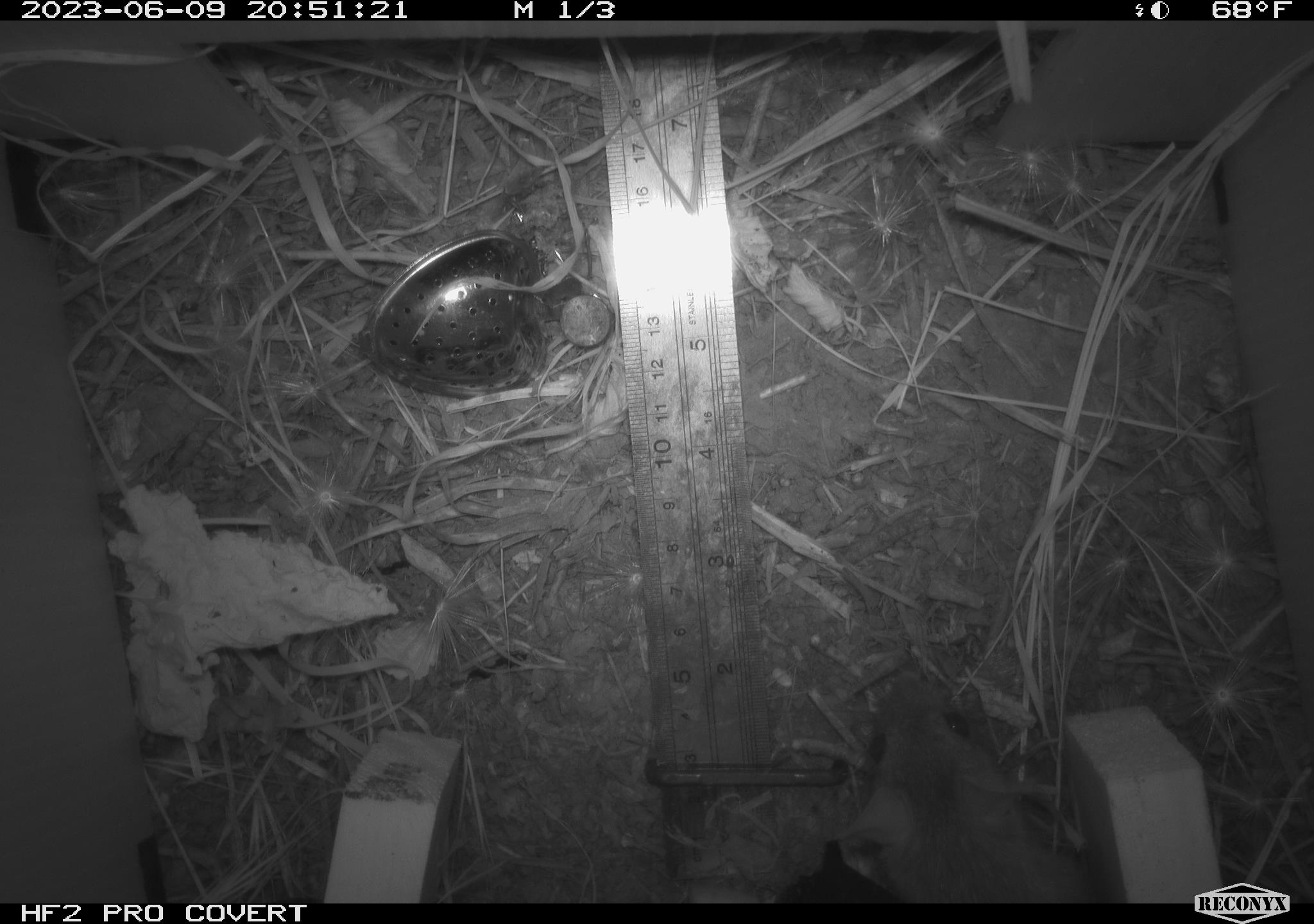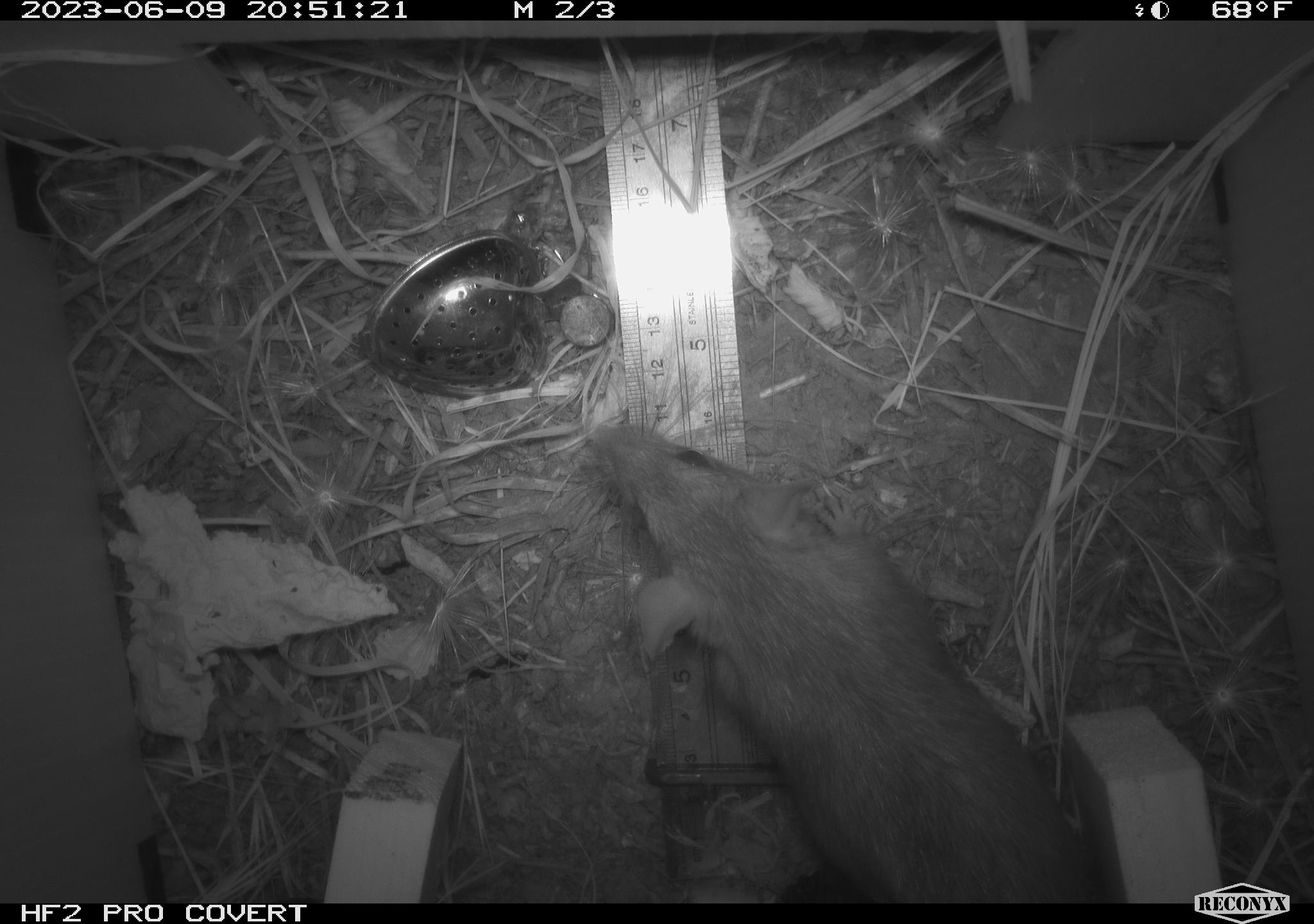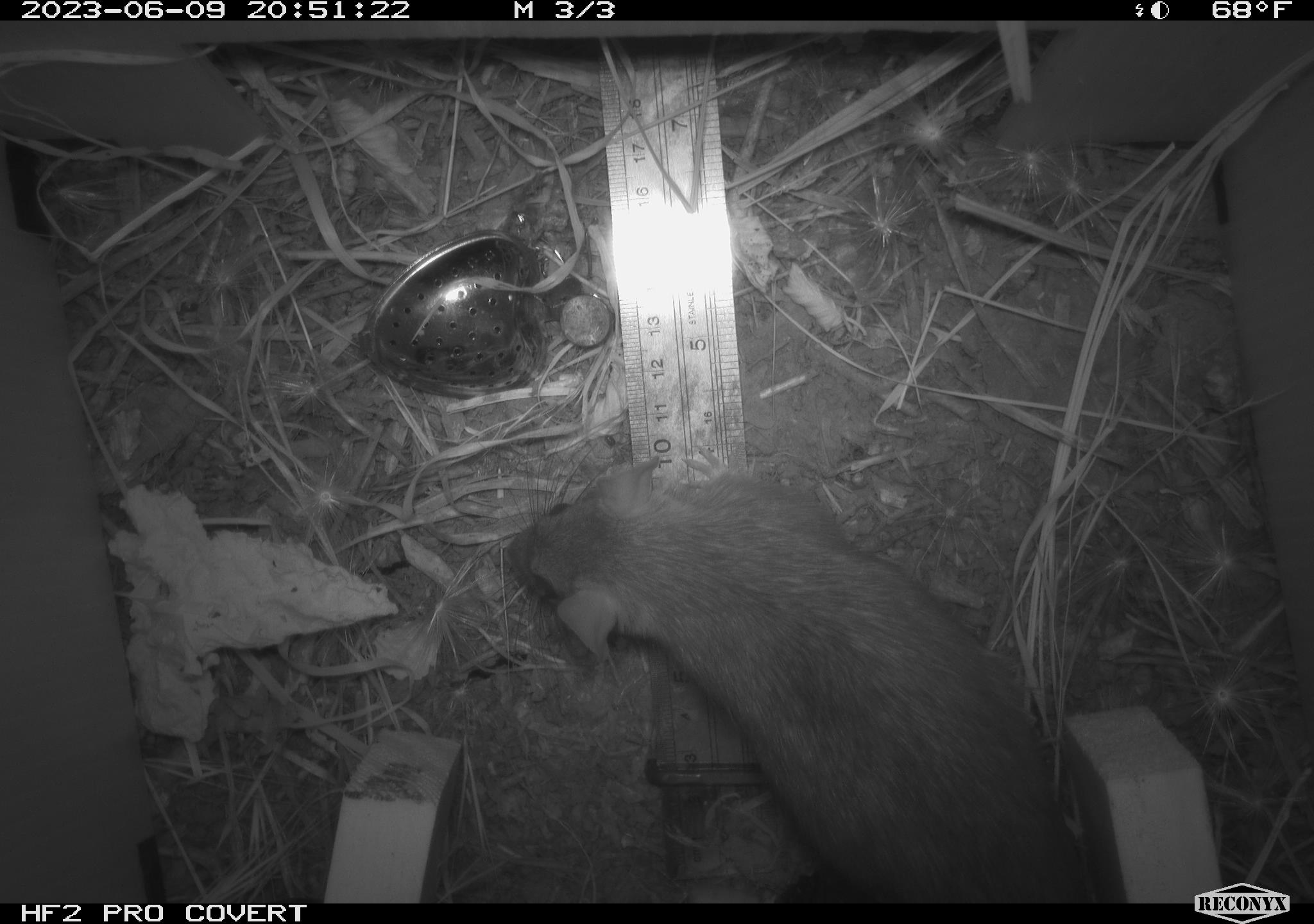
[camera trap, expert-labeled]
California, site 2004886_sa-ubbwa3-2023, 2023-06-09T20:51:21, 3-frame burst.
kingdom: Animalia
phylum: Chordata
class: Mammalia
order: Rodentia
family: Muridae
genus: Rattus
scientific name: Rattus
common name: rat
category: rattus species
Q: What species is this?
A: Rattus species (rat) (Rattus).